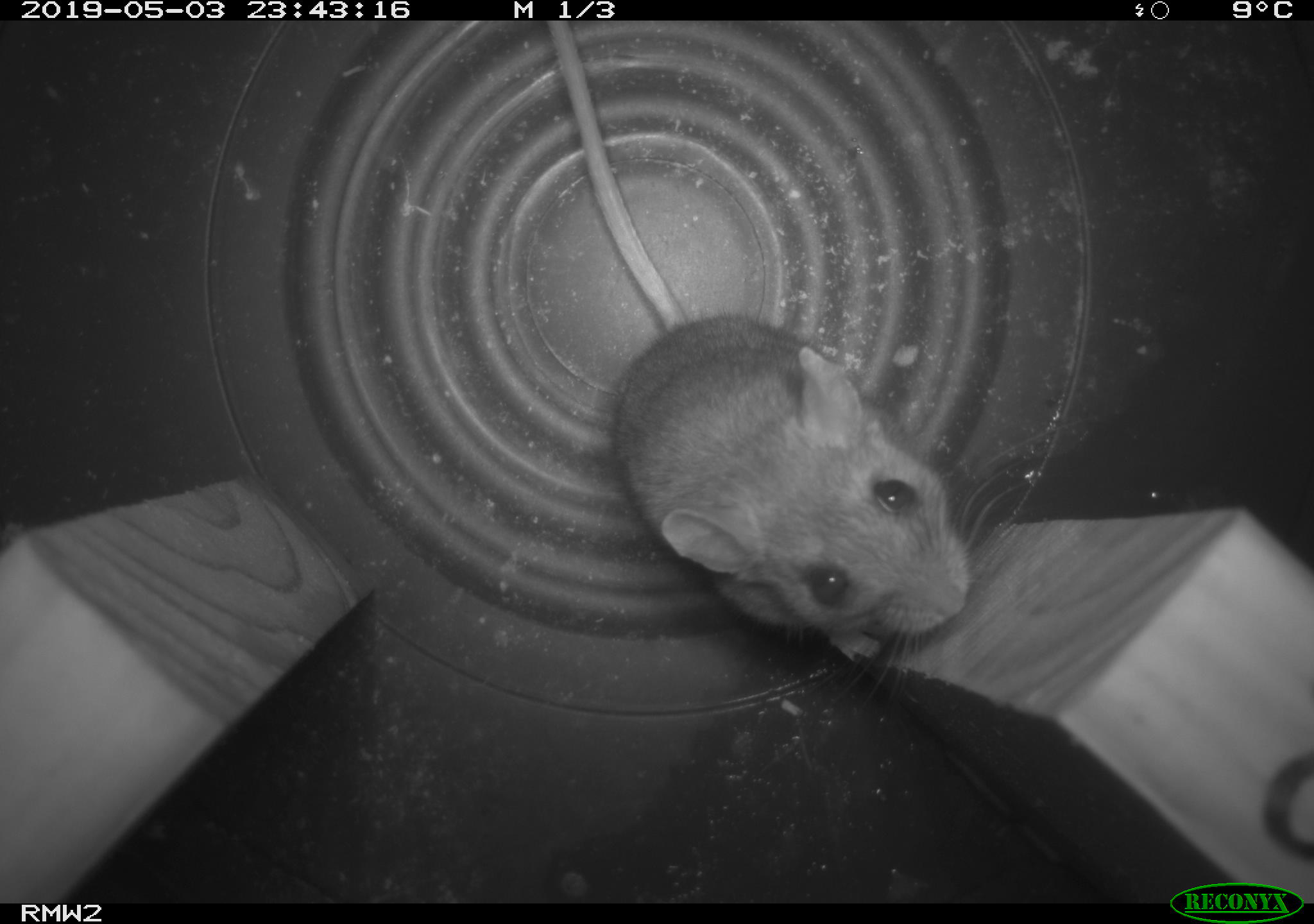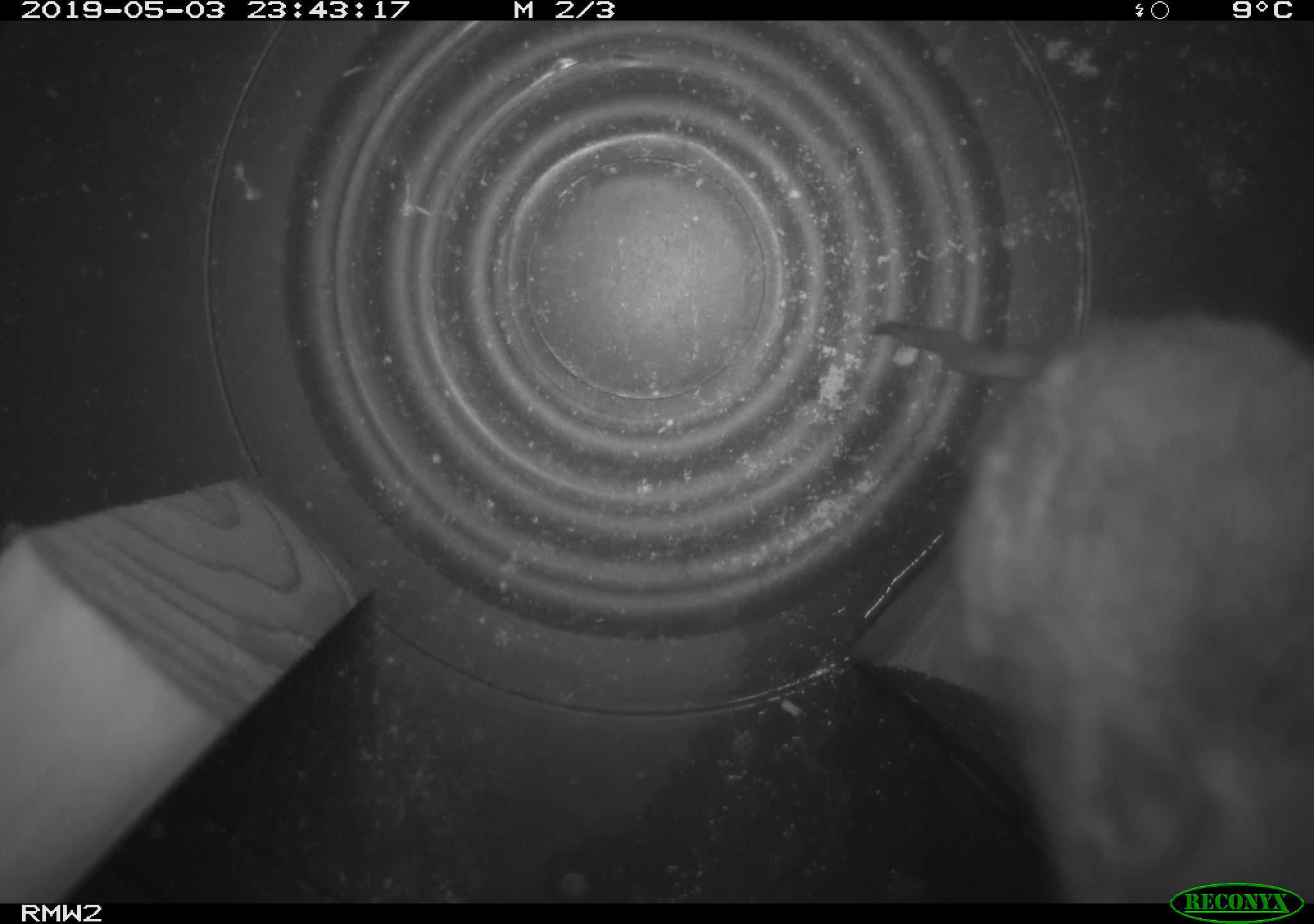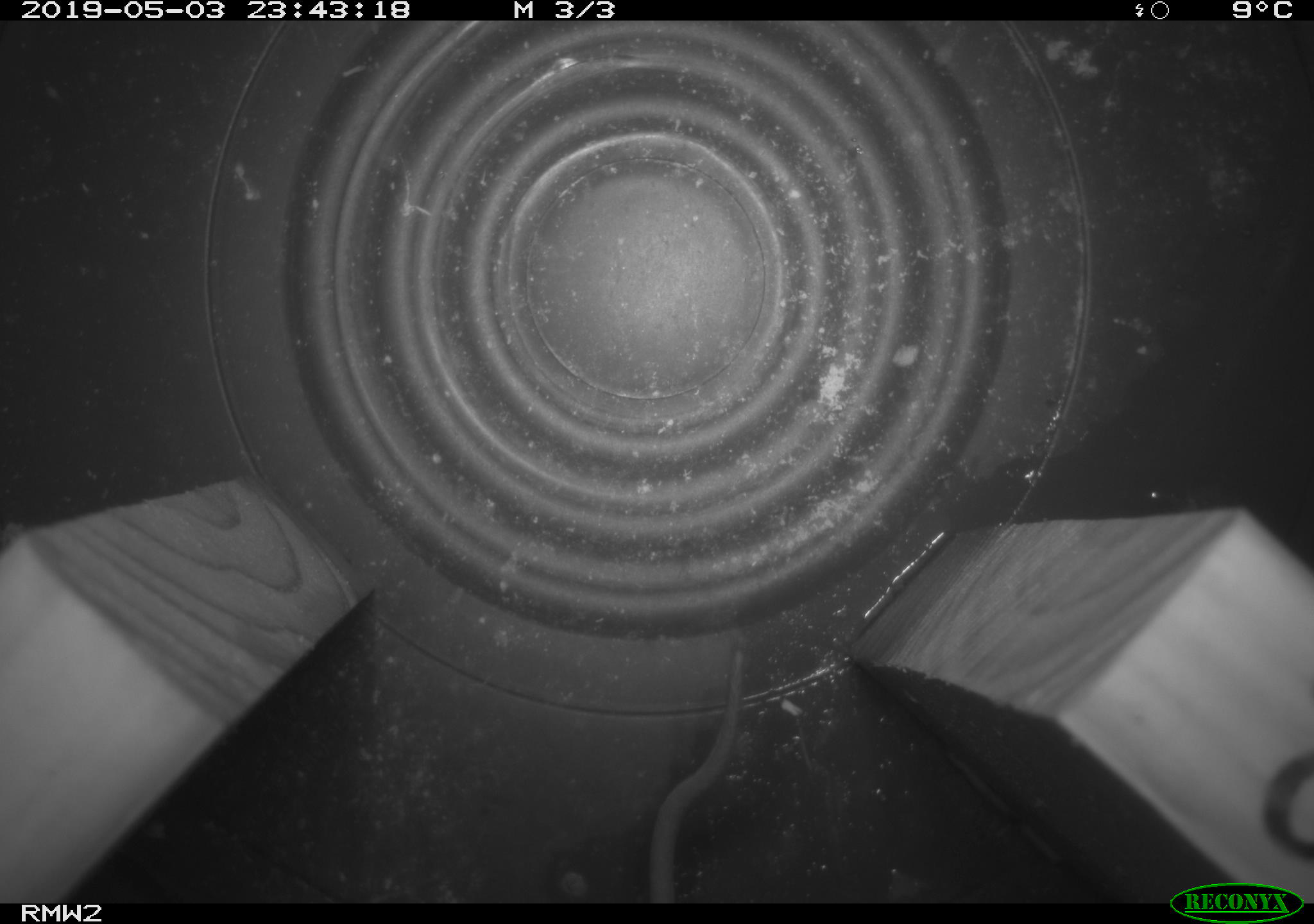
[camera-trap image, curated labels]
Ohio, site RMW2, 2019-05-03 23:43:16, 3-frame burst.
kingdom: Animalia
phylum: Chordata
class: Mammalia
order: Rodentia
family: Cricetidae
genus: Peromyscus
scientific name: Peromyscus leucopus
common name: white-footed mouse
White-footed mouse (Peromyscus leucopus).